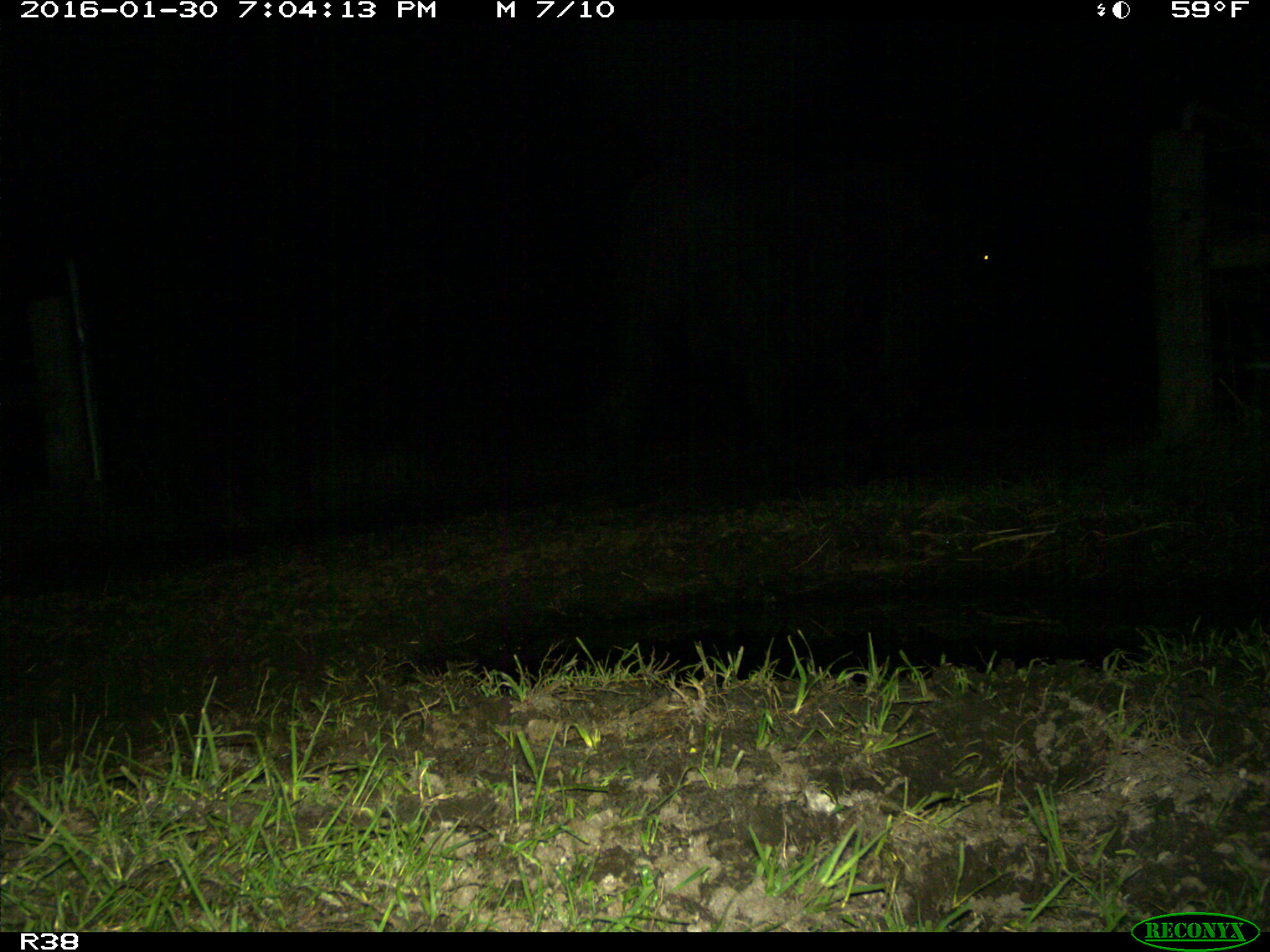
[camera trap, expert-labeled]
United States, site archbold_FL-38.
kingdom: Animalia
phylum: Chordata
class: Mammalia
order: Artiodactyla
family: Bovidae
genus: Bos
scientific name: Bos taurus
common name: domestic cow